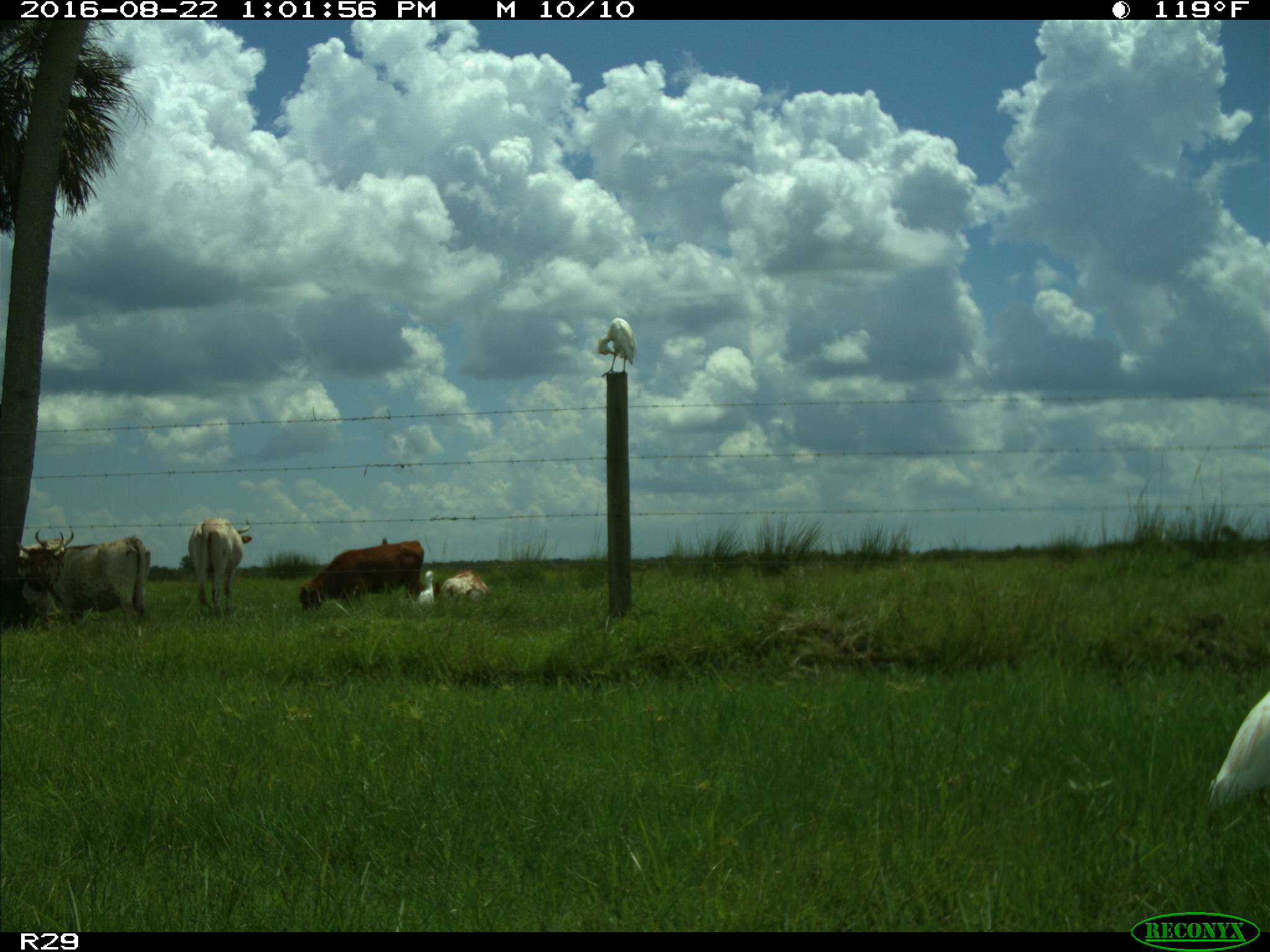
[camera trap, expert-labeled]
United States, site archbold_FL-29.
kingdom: Animalia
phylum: Chordata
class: Mammalia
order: Artiodactyla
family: Bovidae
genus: Bos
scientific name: Bos taurus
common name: domestic cow